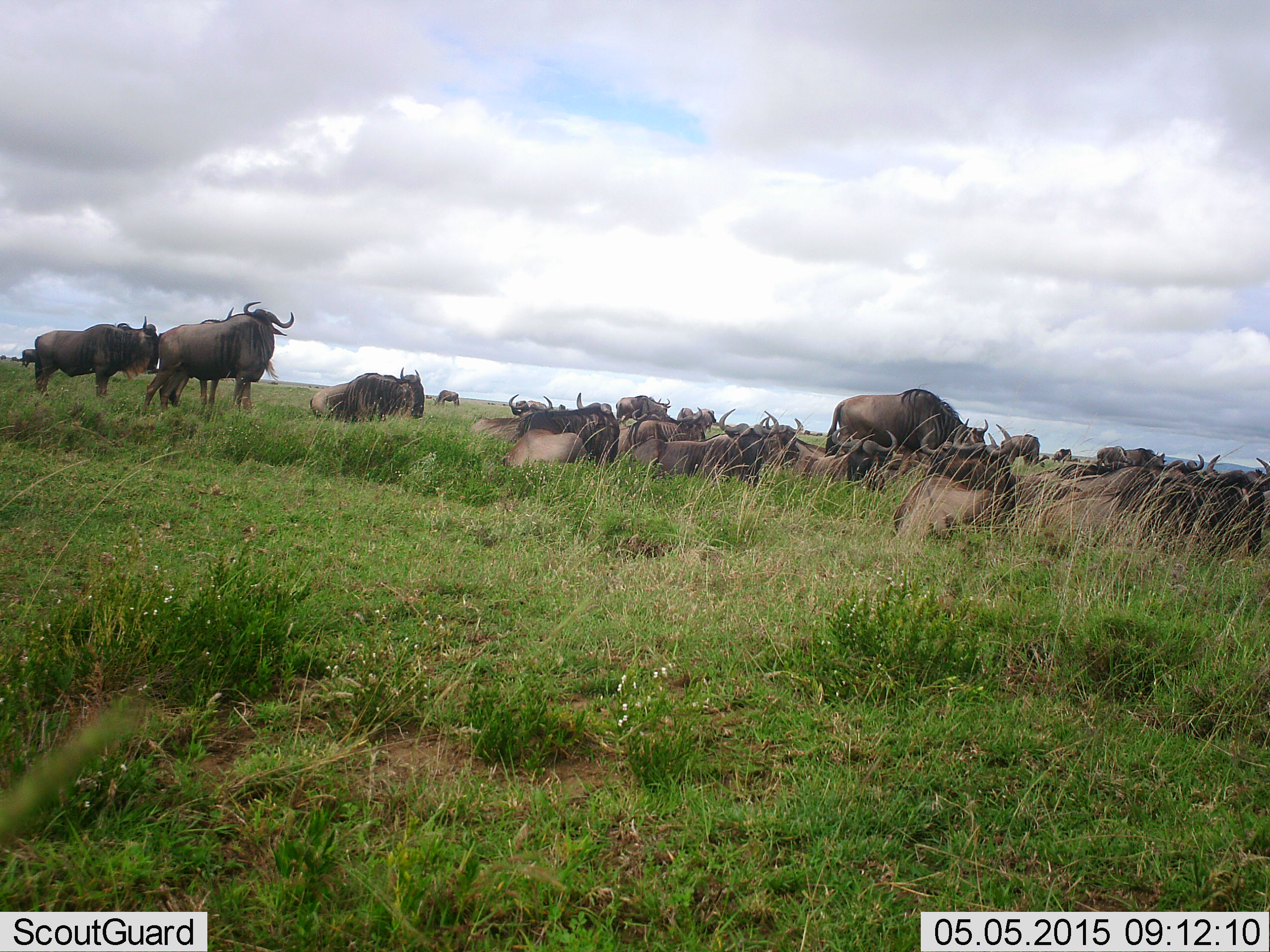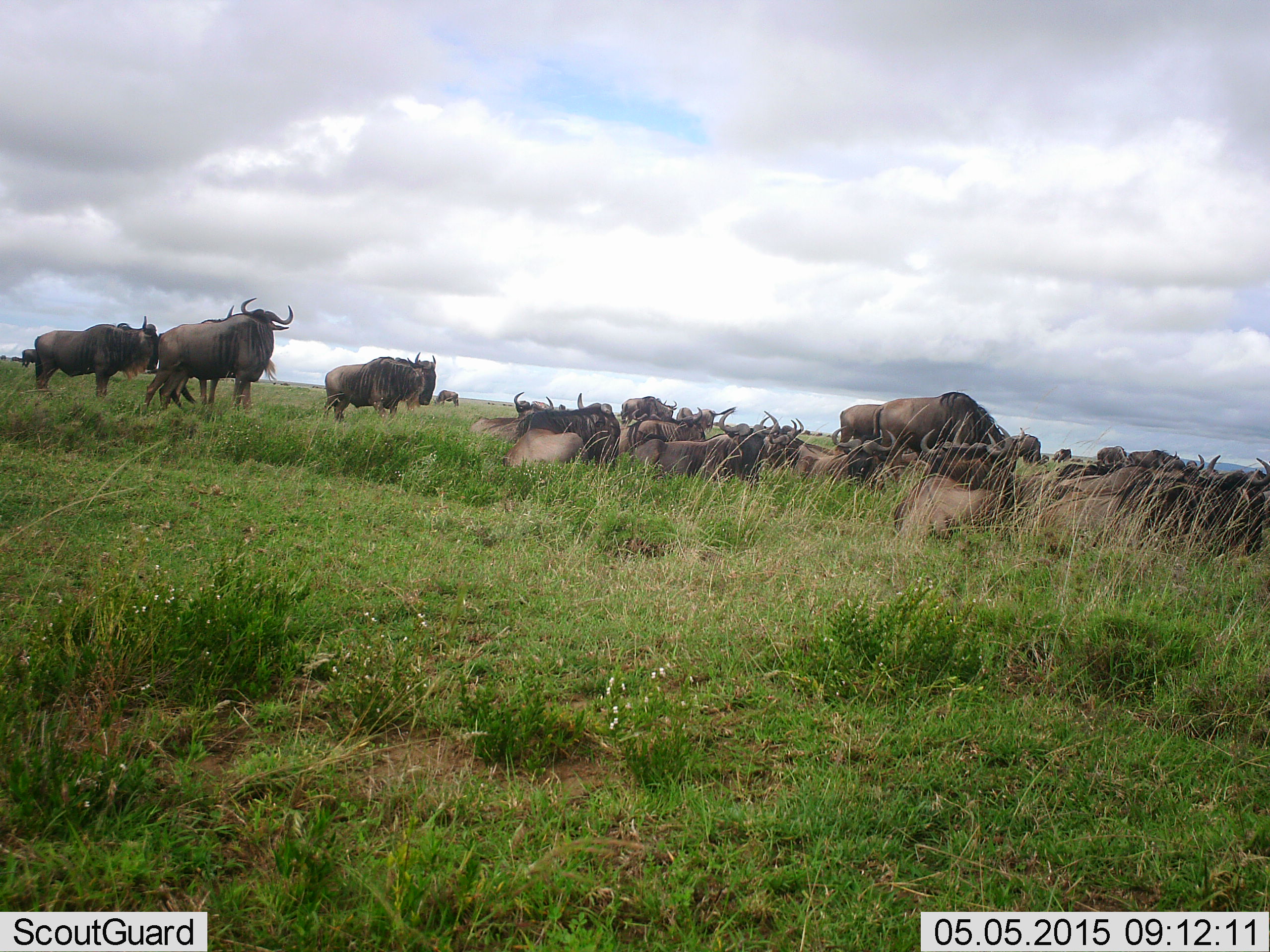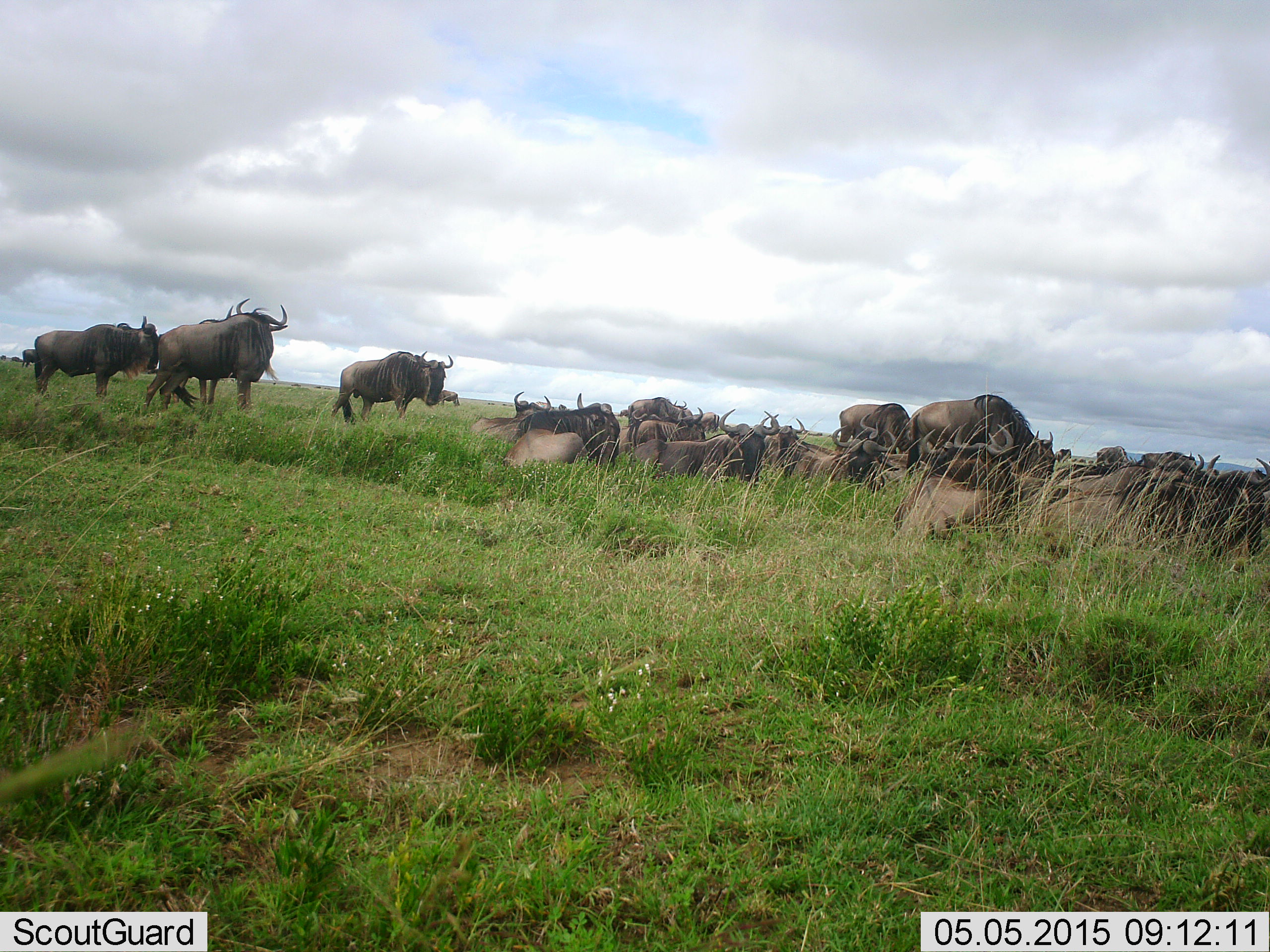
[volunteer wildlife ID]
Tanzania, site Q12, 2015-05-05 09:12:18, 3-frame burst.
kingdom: Animalia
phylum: Chordata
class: Mammalia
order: Artiodactyla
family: Bovidae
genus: Connochaetes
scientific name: Connochaetes taurinus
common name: blue wildebeest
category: wildebeest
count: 11-50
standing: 80%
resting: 100%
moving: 50%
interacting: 20%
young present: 0%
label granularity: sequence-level